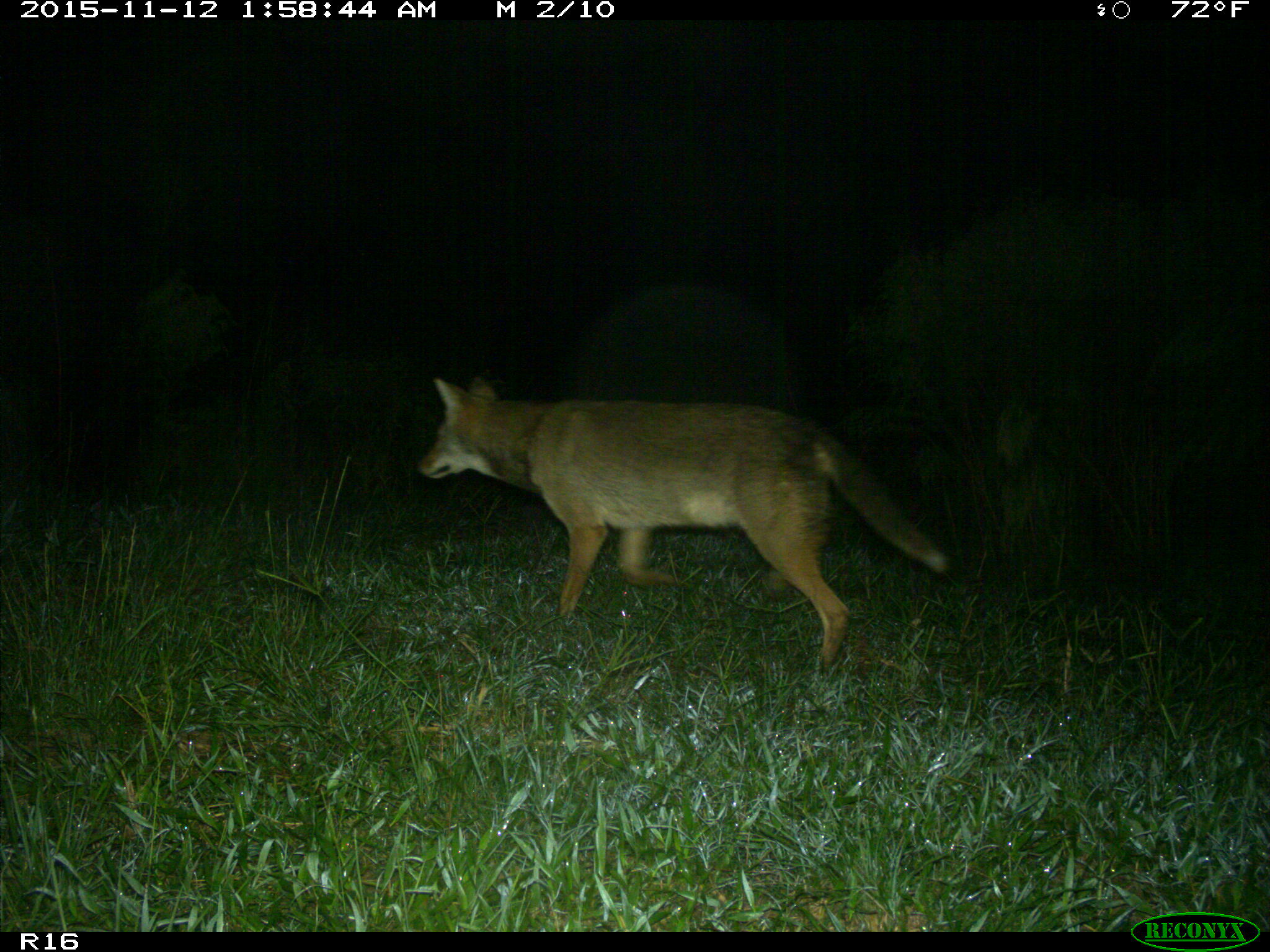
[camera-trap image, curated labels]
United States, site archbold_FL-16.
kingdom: Animalia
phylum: Chordata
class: Mammalia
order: Carnivora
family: Canidae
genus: Canis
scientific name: Canis latrans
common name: coyote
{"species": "Canis latrans (coyote)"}